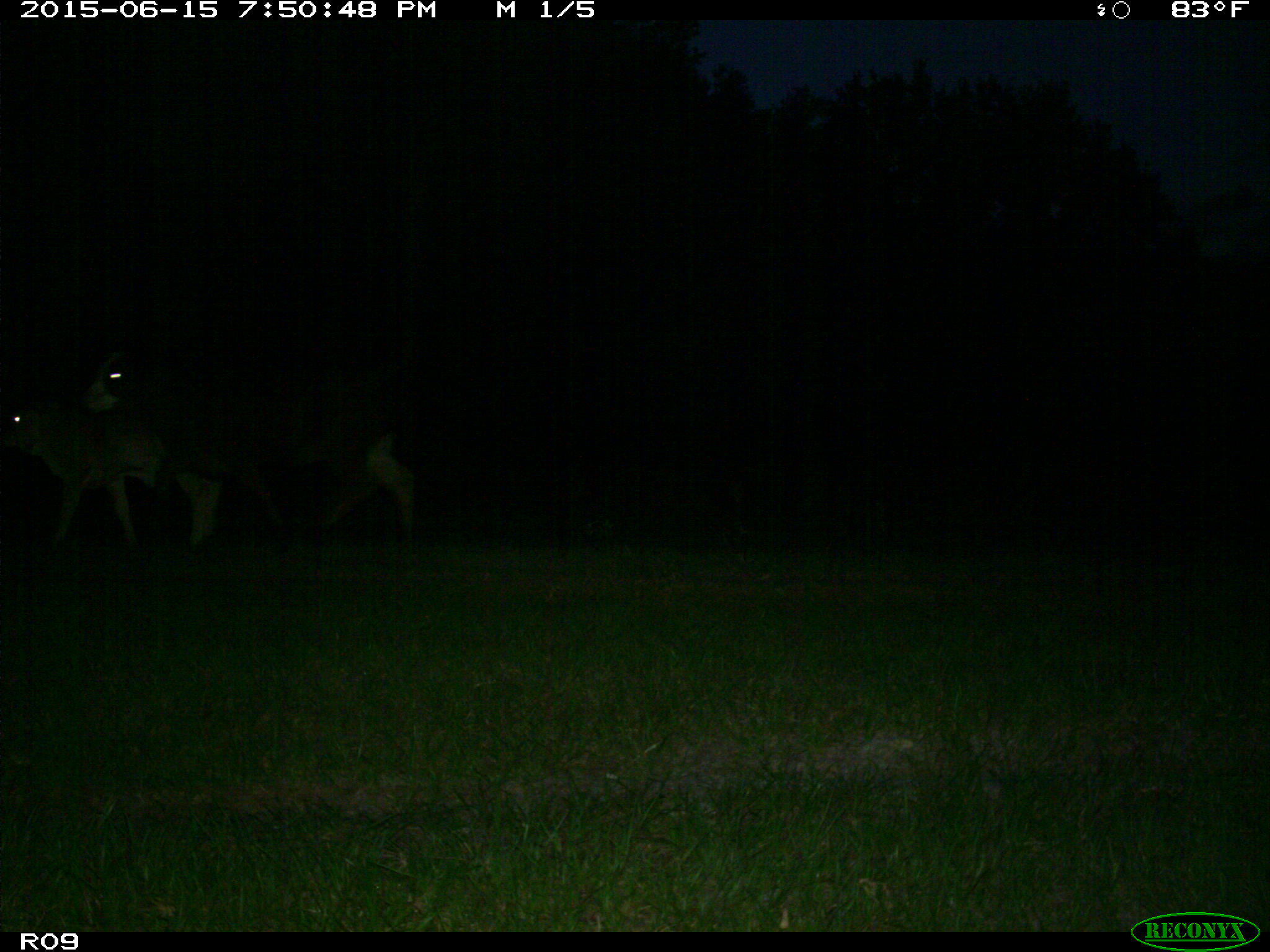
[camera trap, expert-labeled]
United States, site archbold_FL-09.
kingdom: Animalia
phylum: Chordata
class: Mammalia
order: Artiodactyla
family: Bovidae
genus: Bos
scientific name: Bos taurus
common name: domestic cow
Bos taurus (domestic cow).